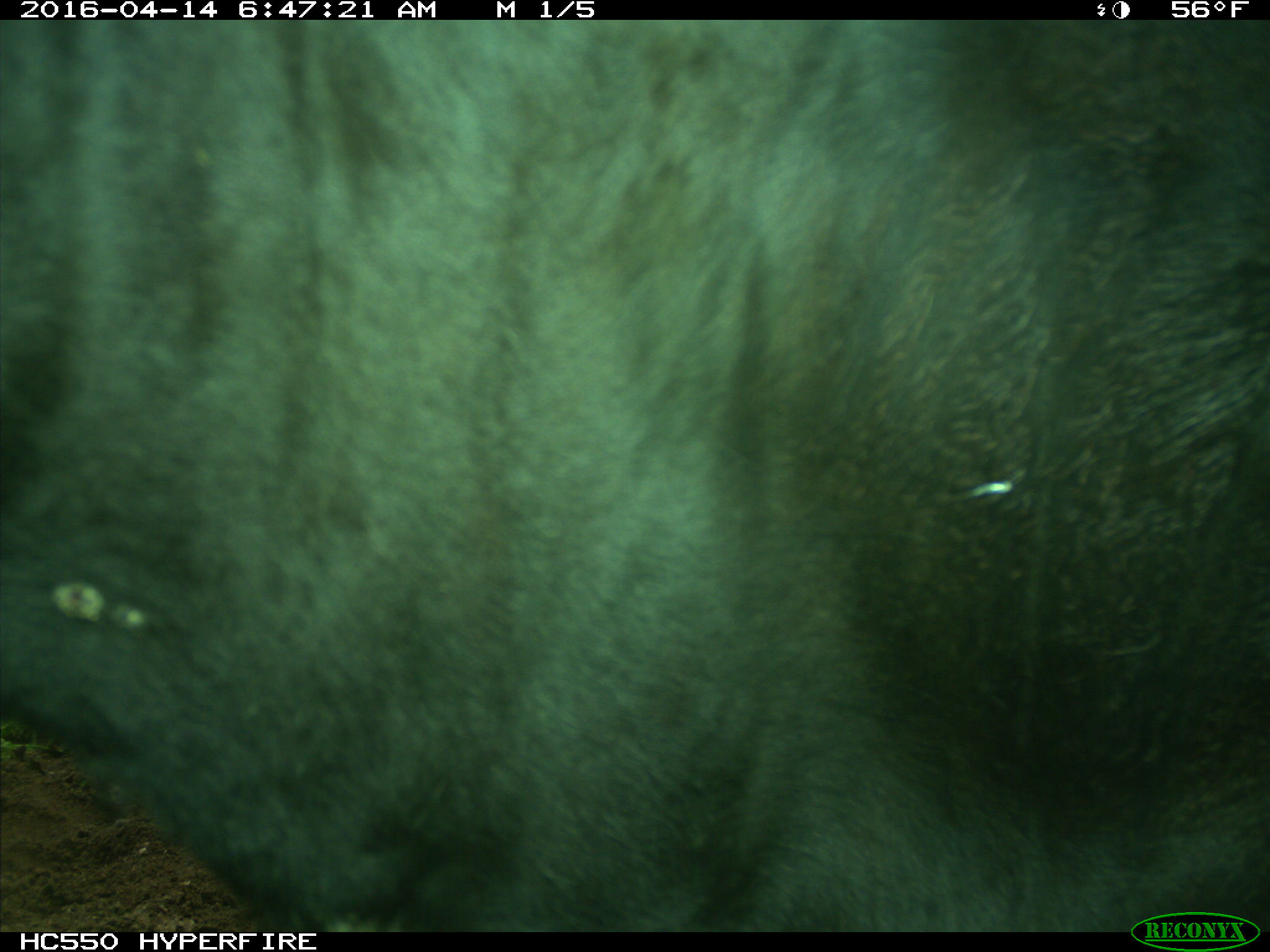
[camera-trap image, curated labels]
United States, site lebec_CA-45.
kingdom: Animalia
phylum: Chordata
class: Mammalia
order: Artiodactyla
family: Bovidae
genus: Bos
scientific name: Bos taurus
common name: domestic cow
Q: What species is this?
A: Bos taurus (domestic cow).